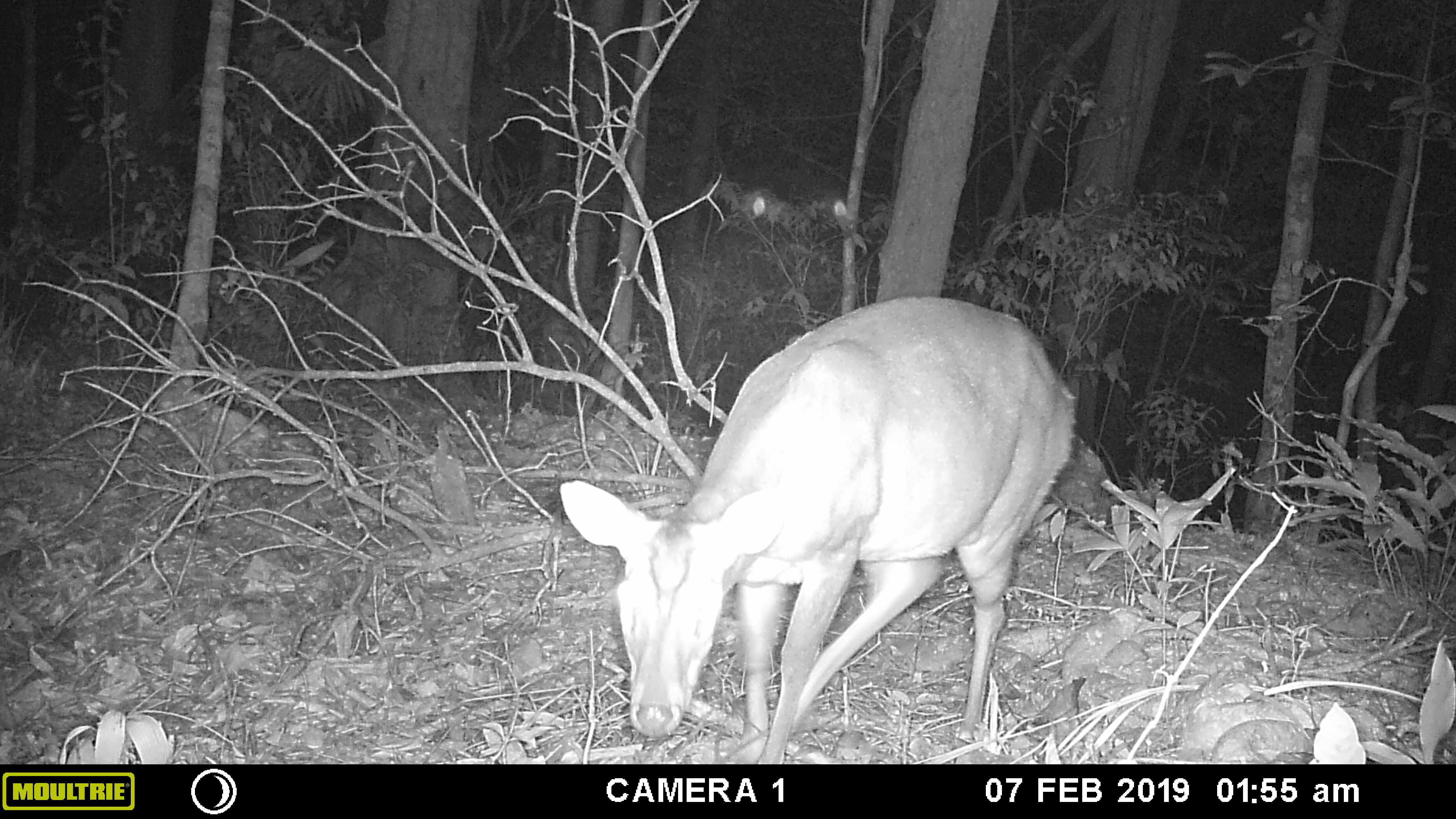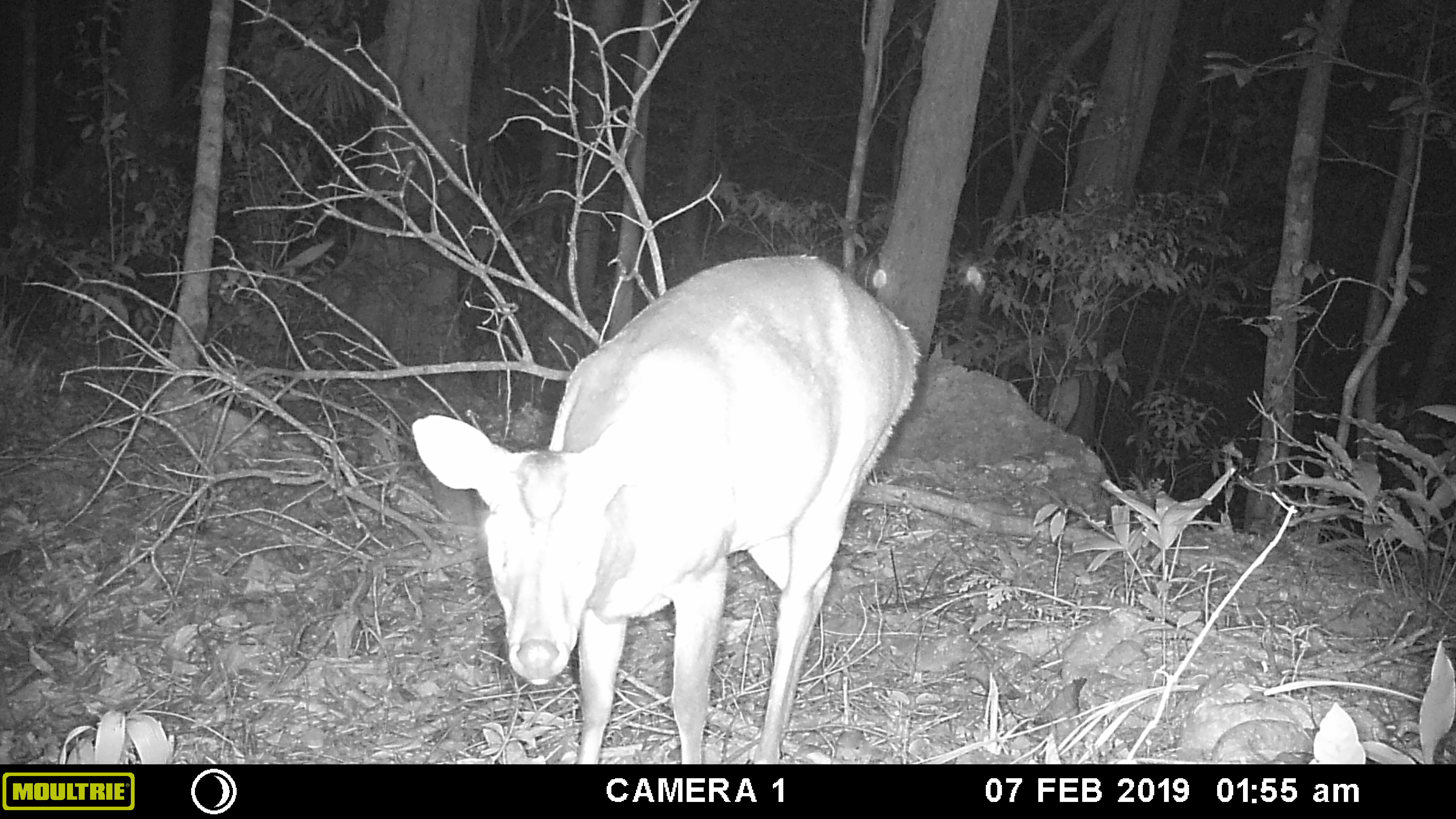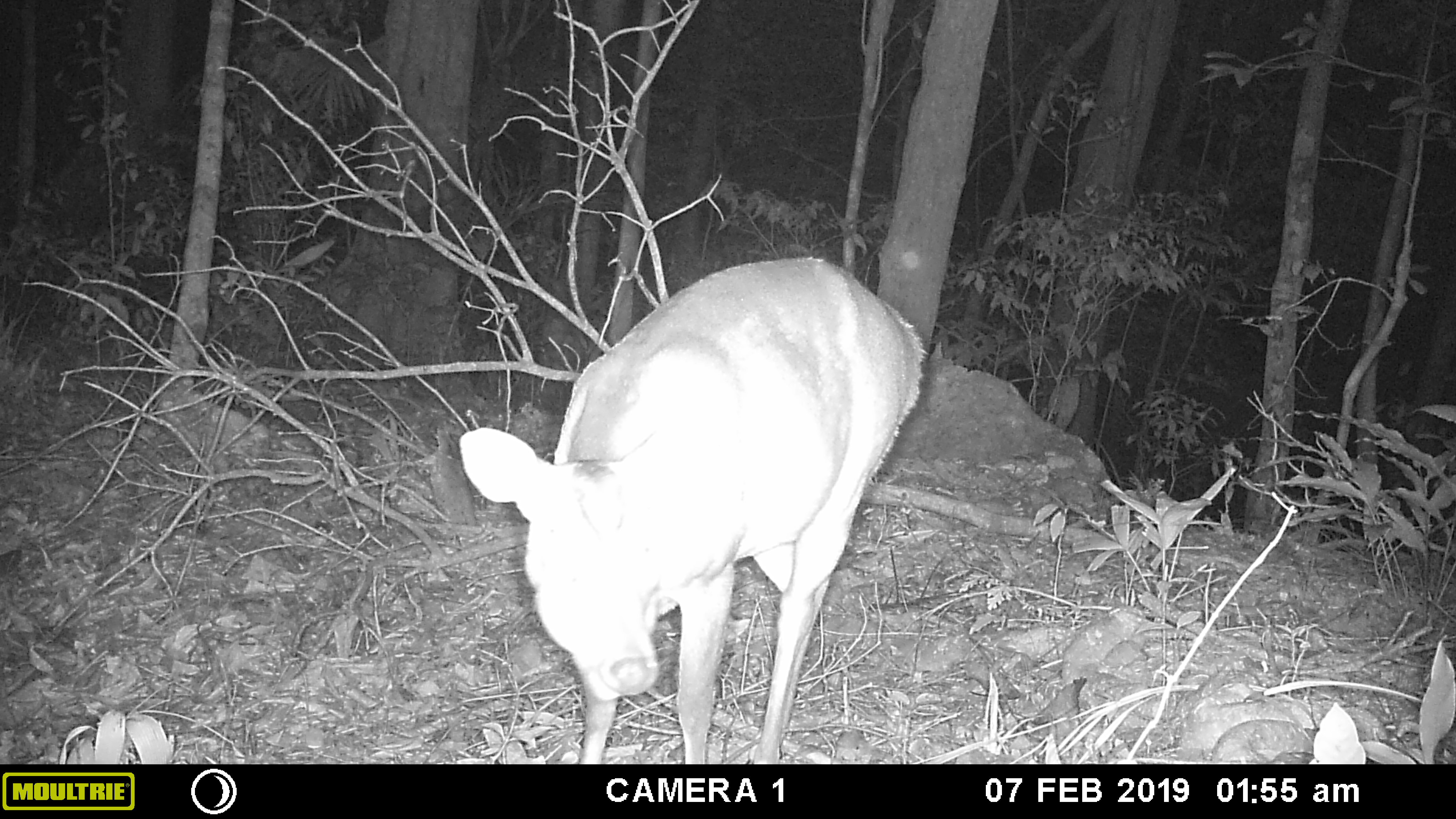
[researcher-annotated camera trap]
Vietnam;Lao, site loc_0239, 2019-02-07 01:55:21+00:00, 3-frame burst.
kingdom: Animalia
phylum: Chordata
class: Mammalia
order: Artiodactyla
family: Cervidae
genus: Muntiacus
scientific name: Muntiacus vuquangensis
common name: large-antlered muntjac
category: large antlered muntjac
Large antlered muntjac (large-antlered muntjac) (Muntiacus vuquangensis). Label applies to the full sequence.